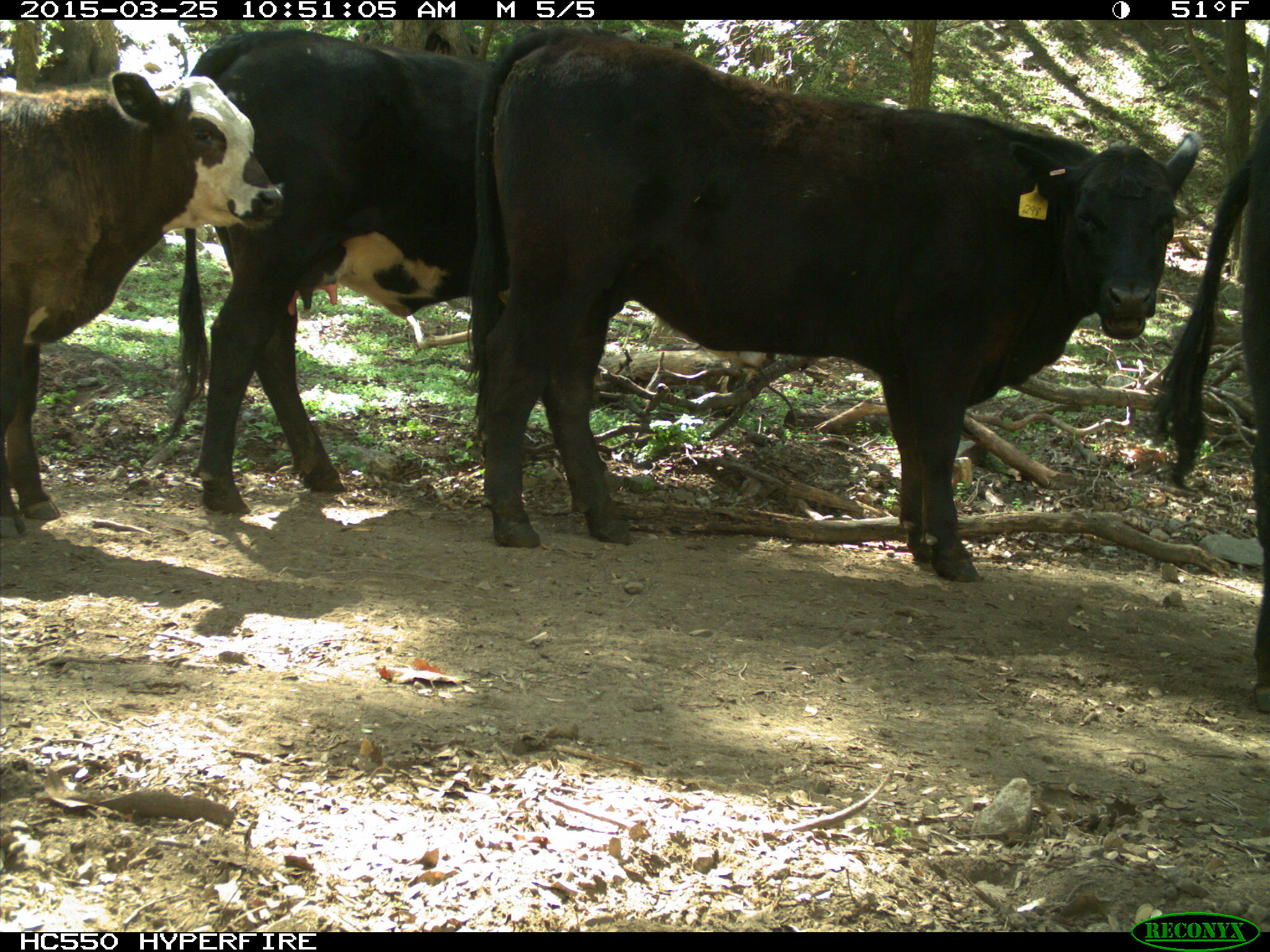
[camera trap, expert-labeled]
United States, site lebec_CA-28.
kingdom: Animalia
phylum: Chordata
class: Mammalia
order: Artiodactyla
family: Bovidae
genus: Bos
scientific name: Bos taurus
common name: domestic cow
Bos taurus (domestic cow).